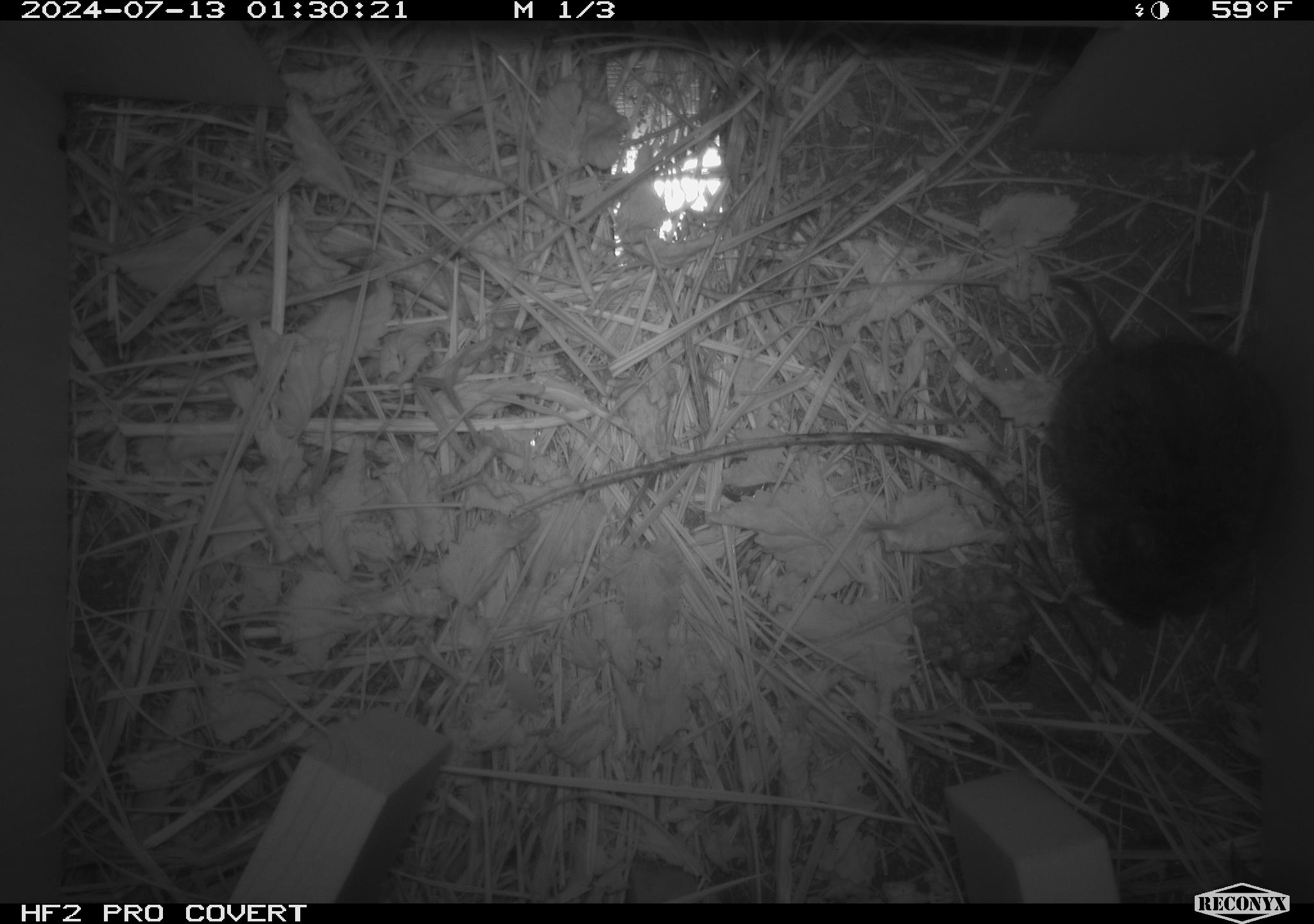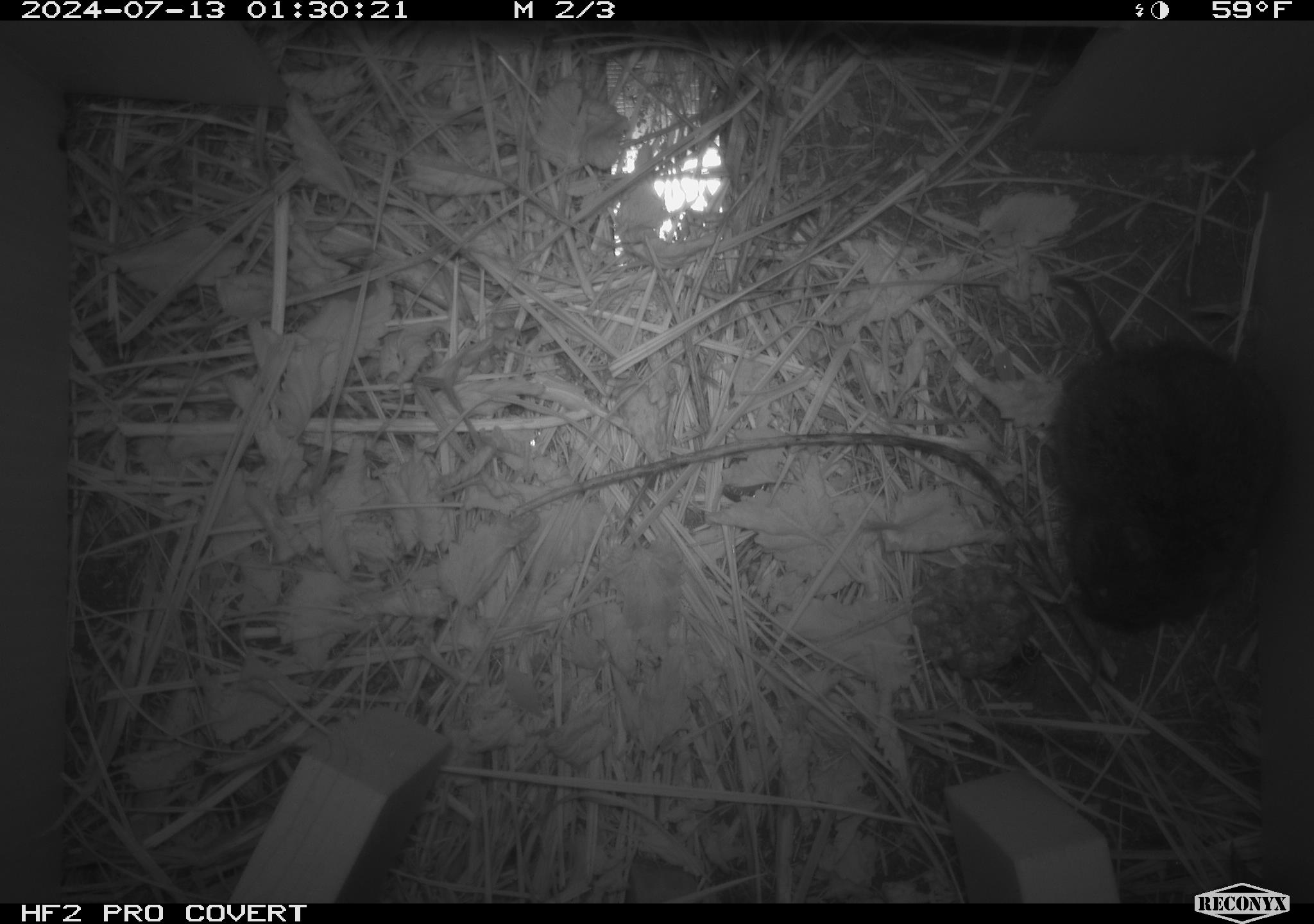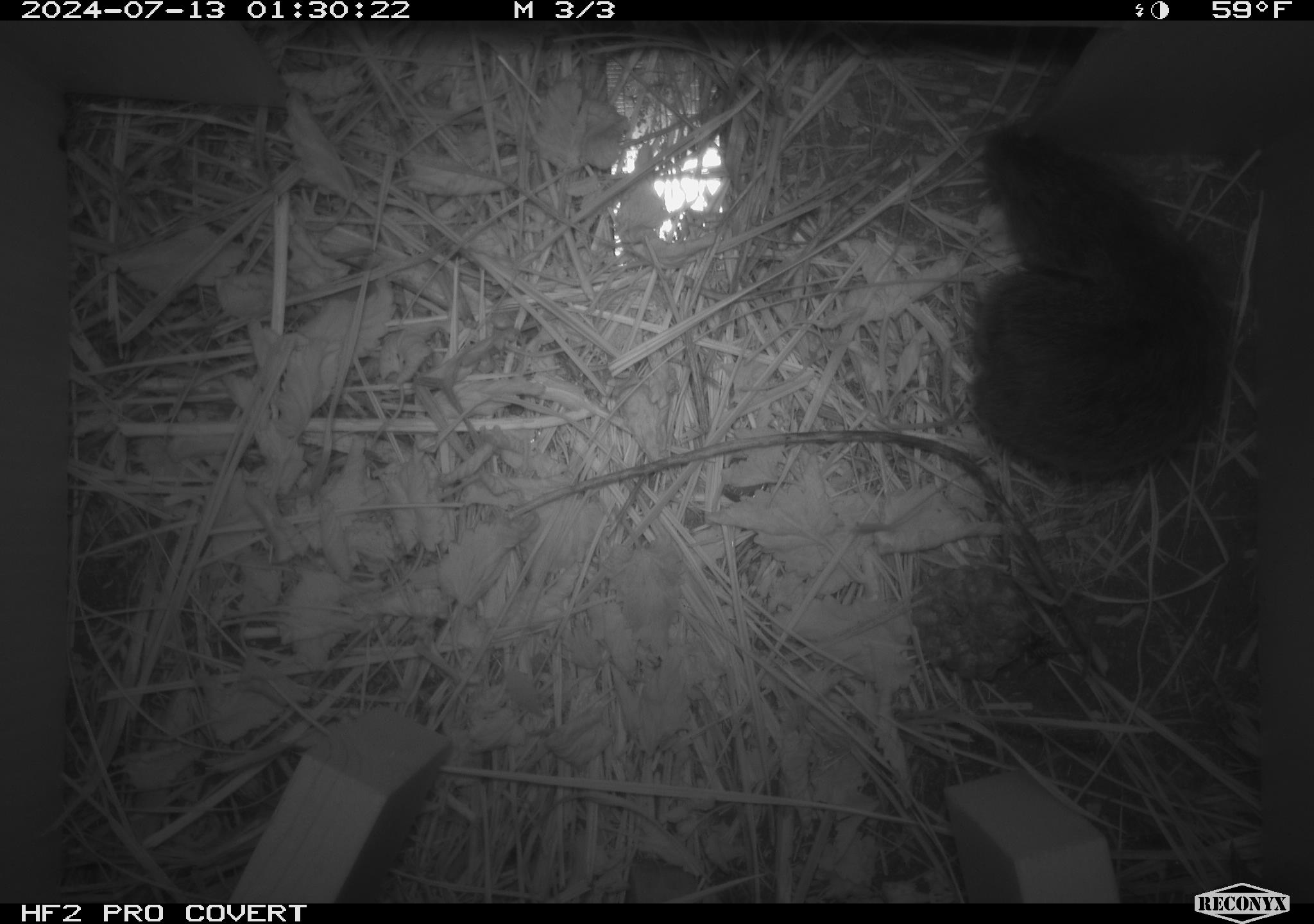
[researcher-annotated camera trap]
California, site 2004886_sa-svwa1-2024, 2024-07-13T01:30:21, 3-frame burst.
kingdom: Animalia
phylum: Chordata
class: Mammalia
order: Rodentia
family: Cricetidae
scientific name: Arvicolinae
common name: voles, lemmings, and muskrats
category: arvicolinae subfamily